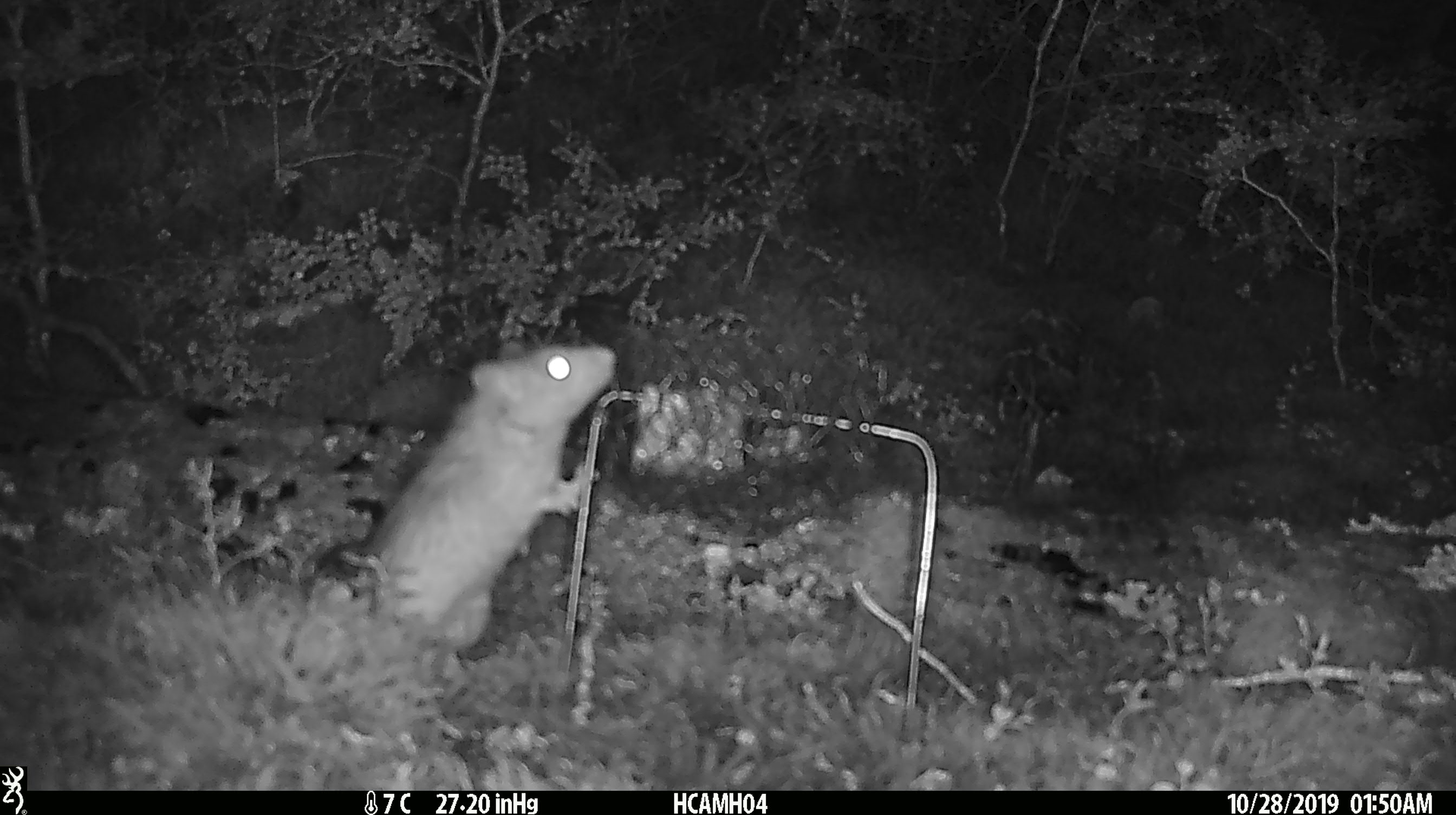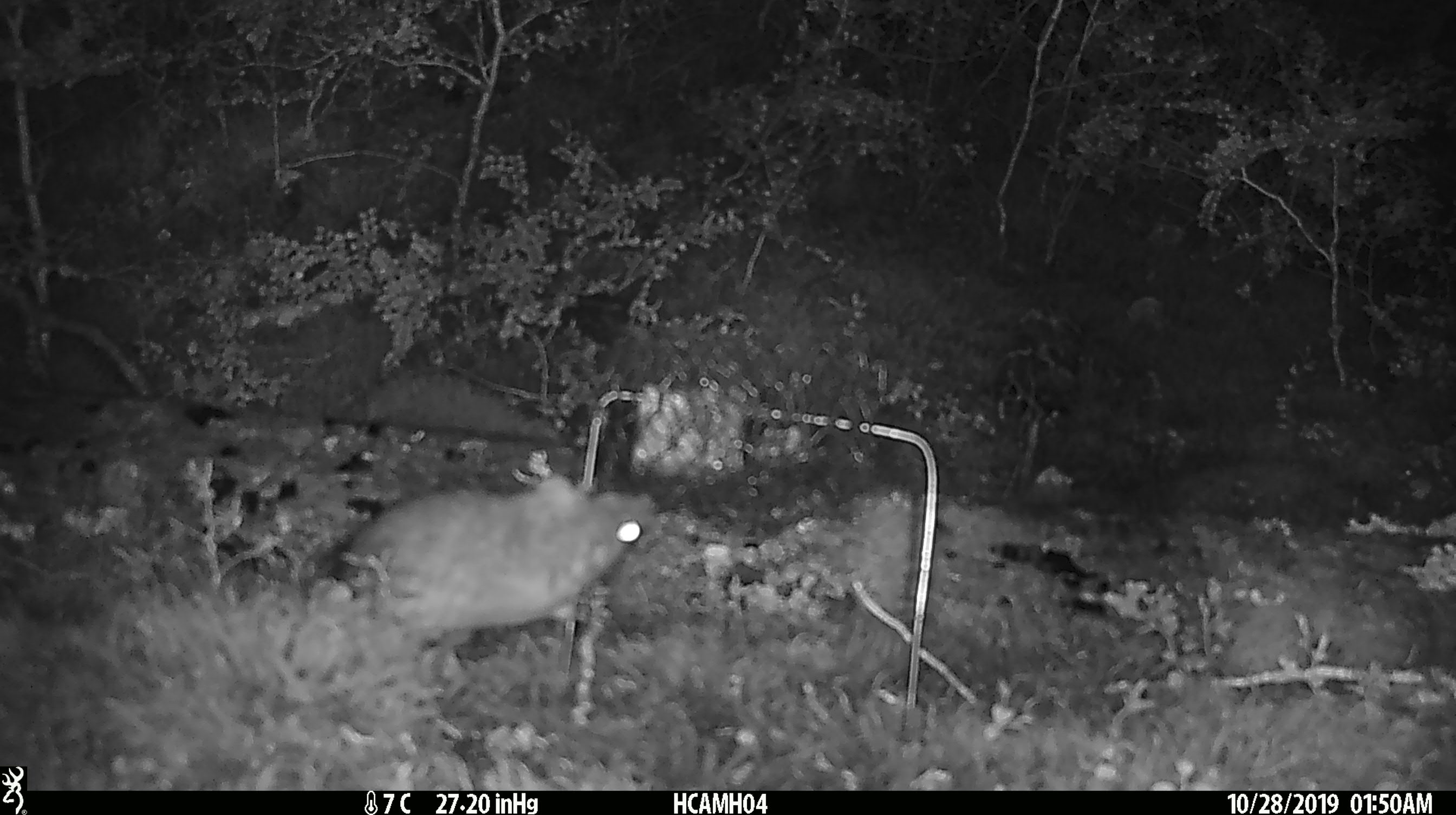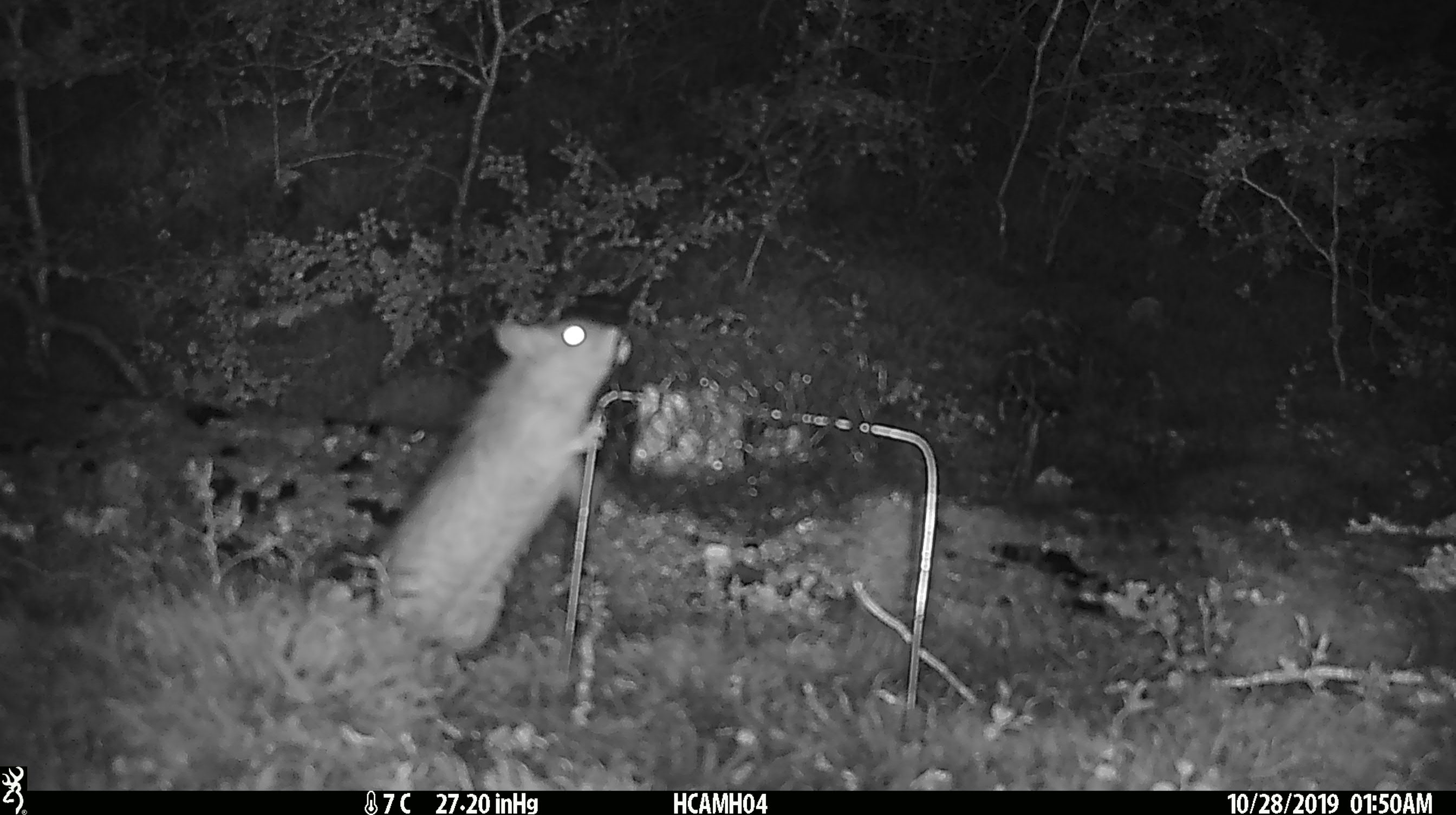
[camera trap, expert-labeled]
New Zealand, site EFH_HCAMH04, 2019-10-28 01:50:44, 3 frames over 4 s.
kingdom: Animalia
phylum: Chordata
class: Mammalia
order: Rodentia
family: Muridae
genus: Rattus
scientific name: Rattus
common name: rat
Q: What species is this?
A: Rat (Rattus).